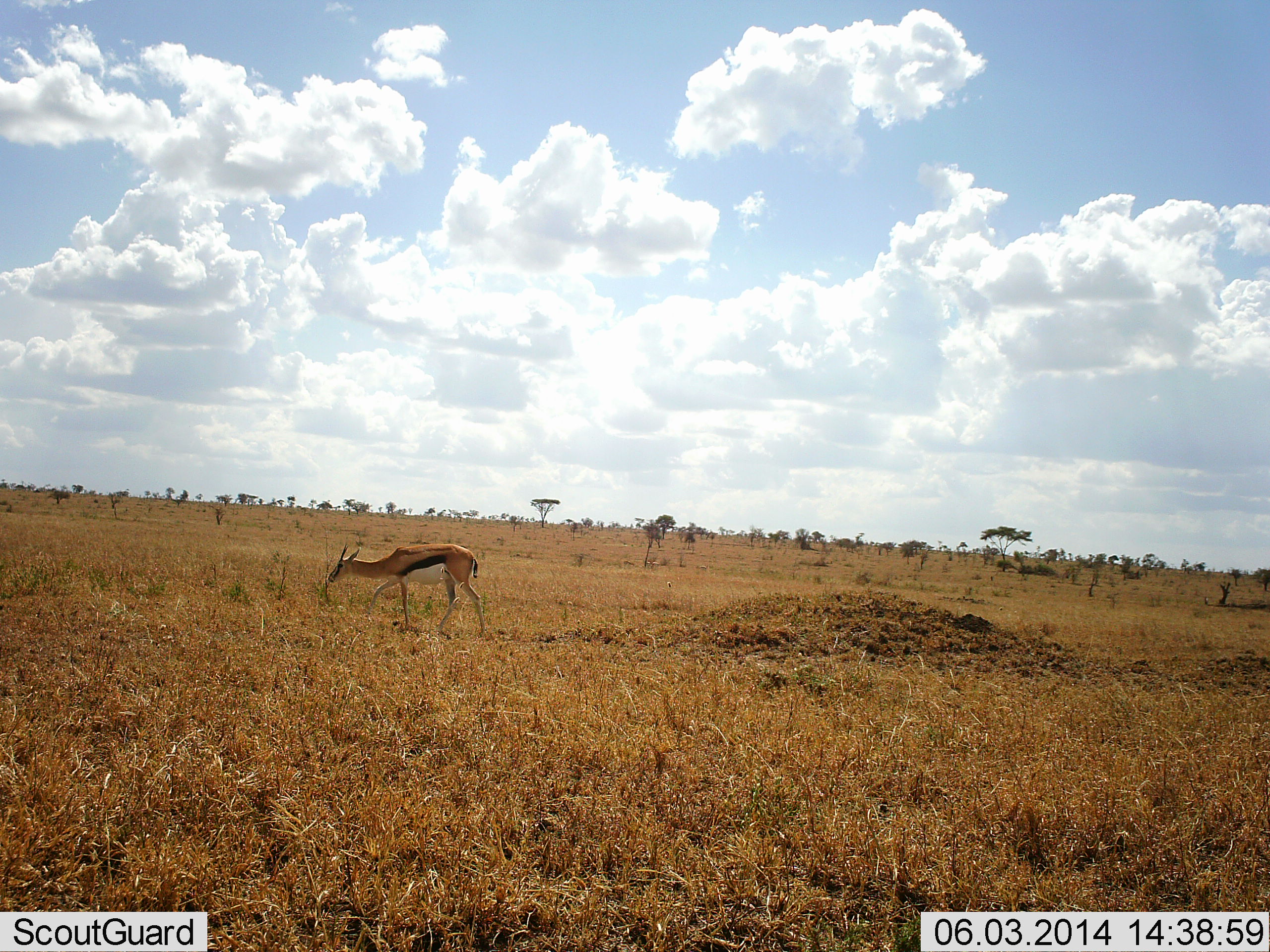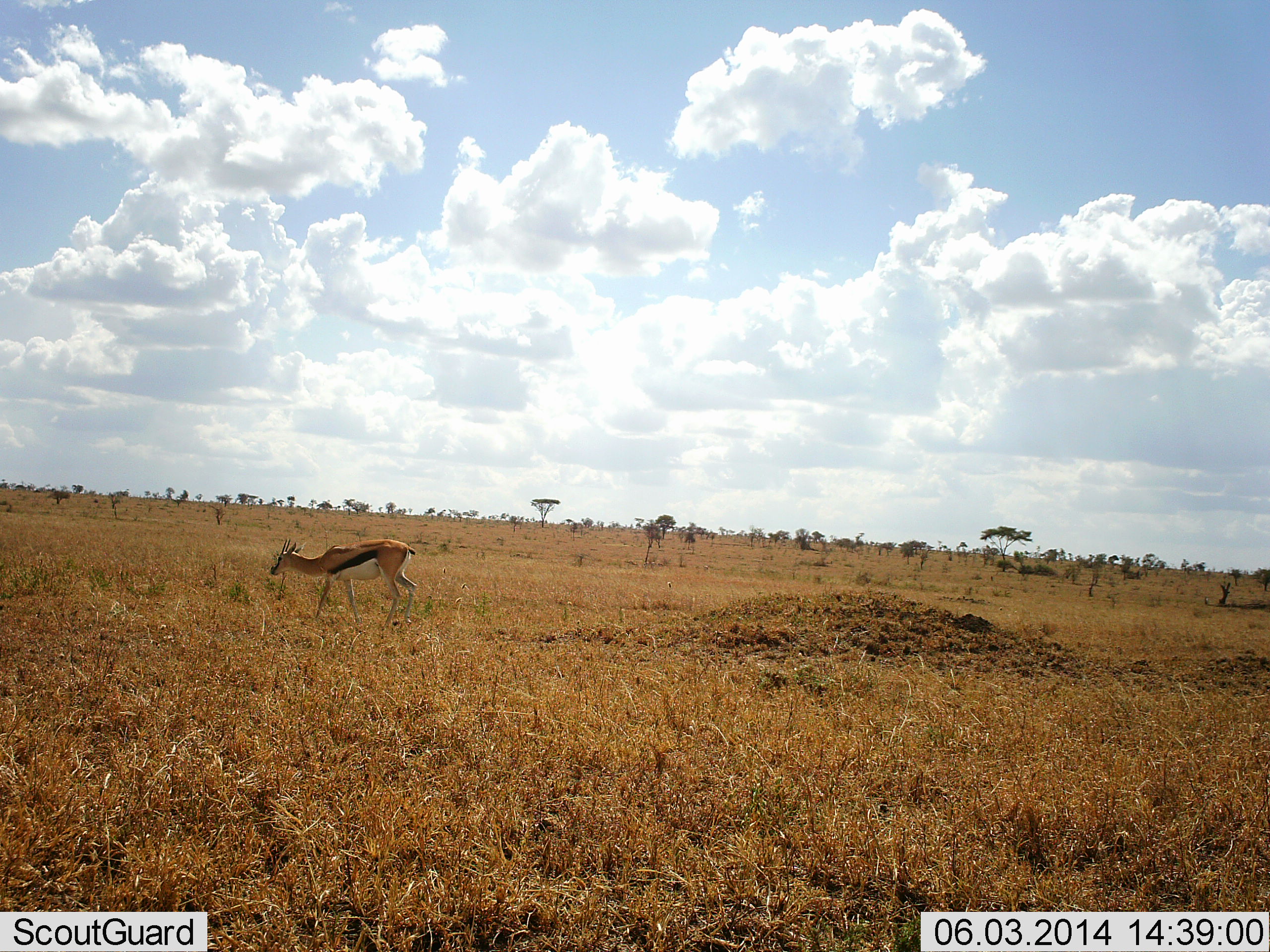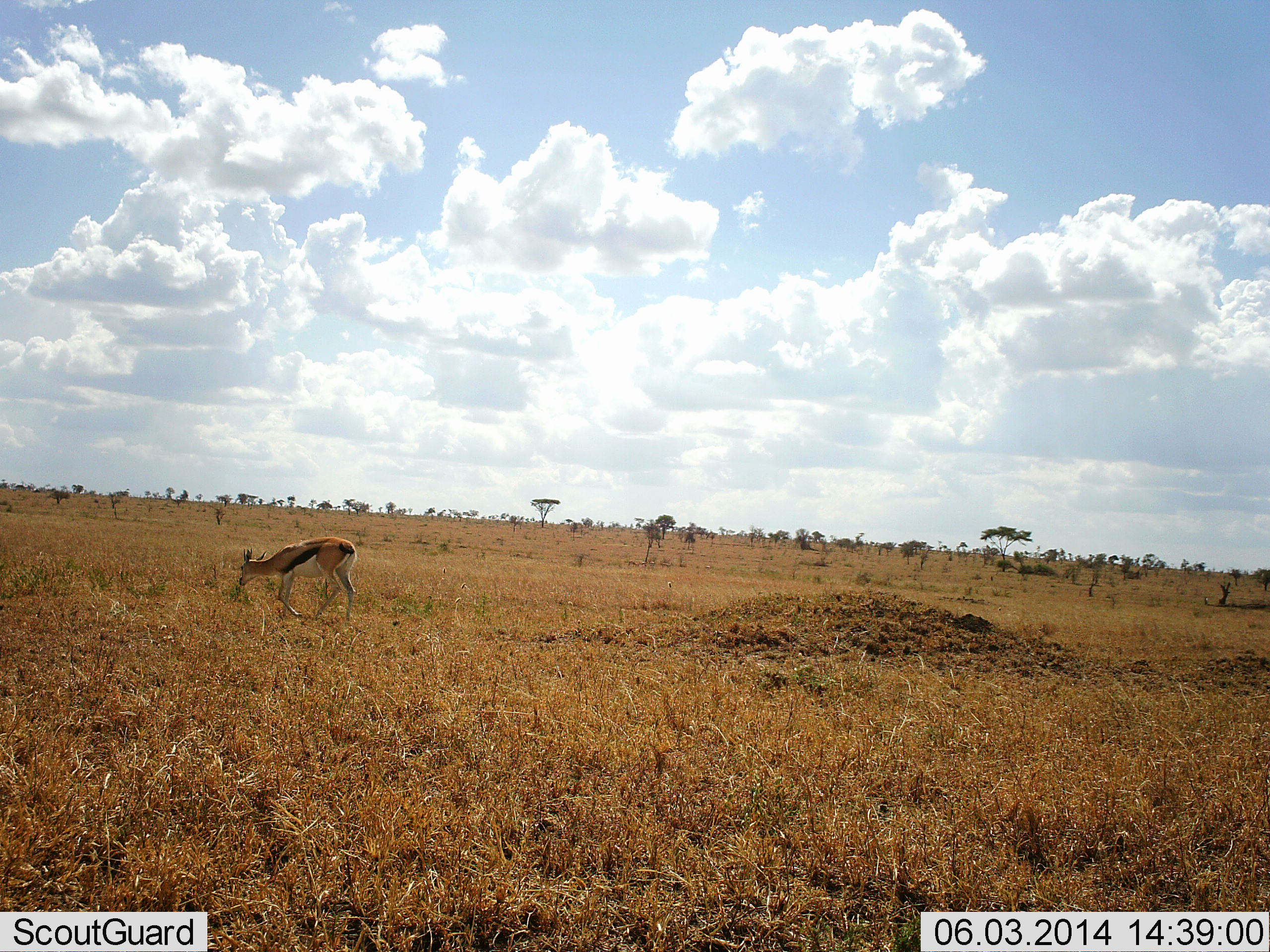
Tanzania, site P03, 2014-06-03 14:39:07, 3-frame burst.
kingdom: Animalia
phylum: Chordata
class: Mammalia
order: Artiodactyla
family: Bovidae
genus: Eudorcas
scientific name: Eudorcas thomsonii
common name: thomson's gazelle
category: gazellethomsons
Gazellethomsons (thomson's gazelle) (Eudorcas thomsonii), count 1. Behavior (volunteer vote fractions): standing 10%, resting 0%, moving 70%, interacting 0%. Young present (vote fraction): 0%. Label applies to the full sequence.